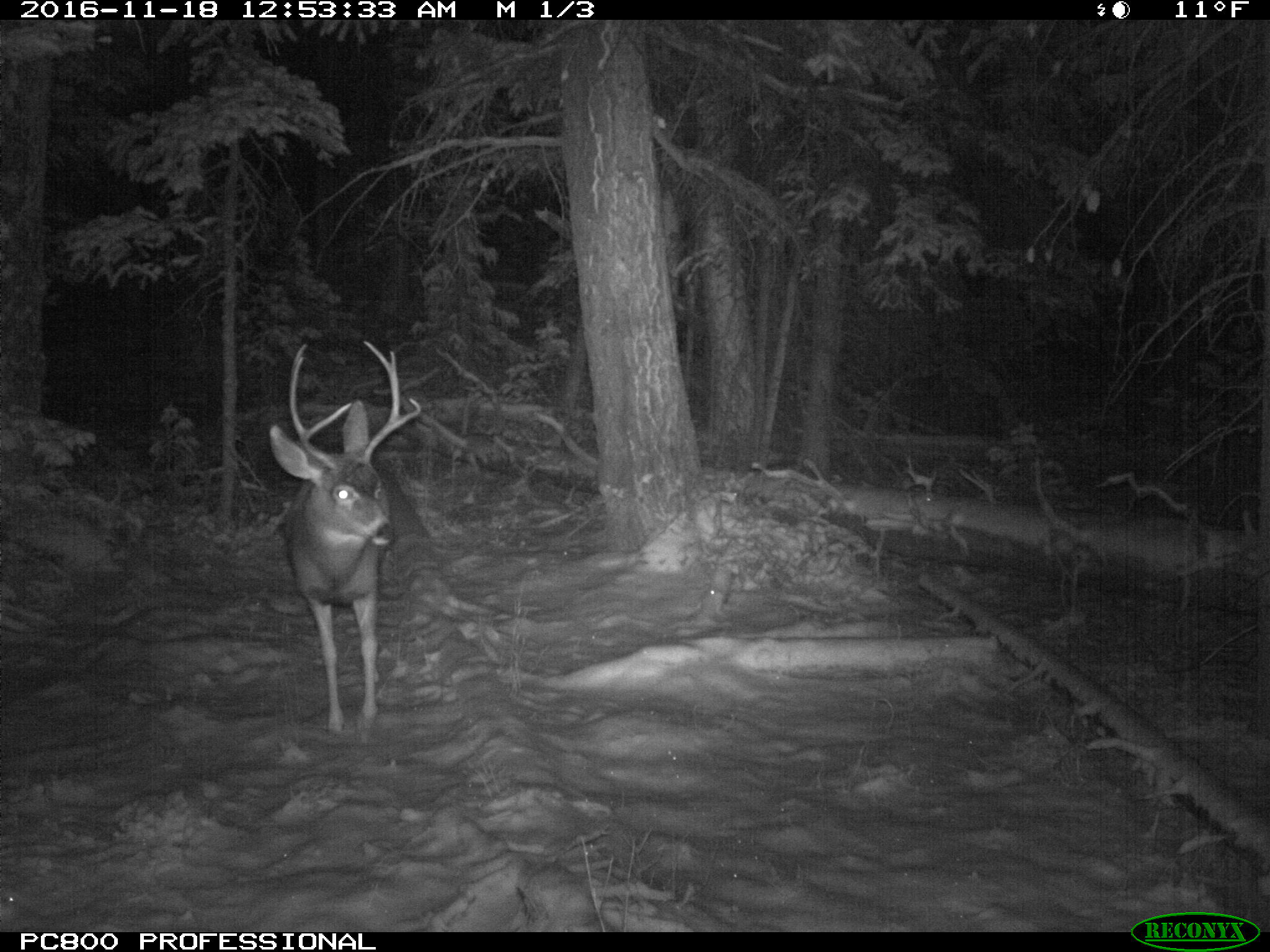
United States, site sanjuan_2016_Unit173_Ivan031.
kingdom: Animalia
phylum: Chordata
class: Mammalia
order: Artiodactyla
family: Cervidae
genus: Odocoileus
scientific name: Odocoileus hemionus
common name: mule deer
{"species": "Odocoileus hemionus (mule deer)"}